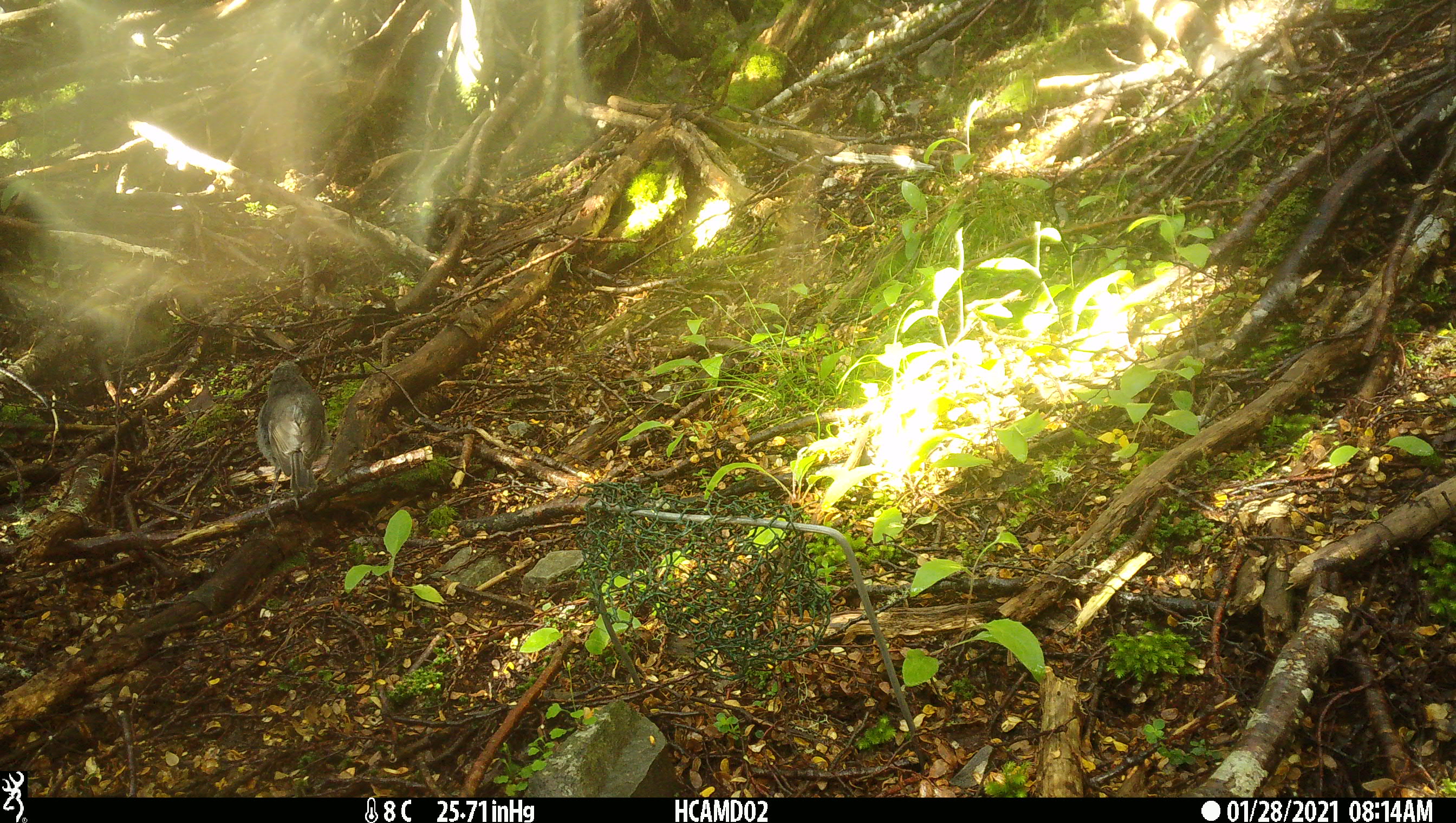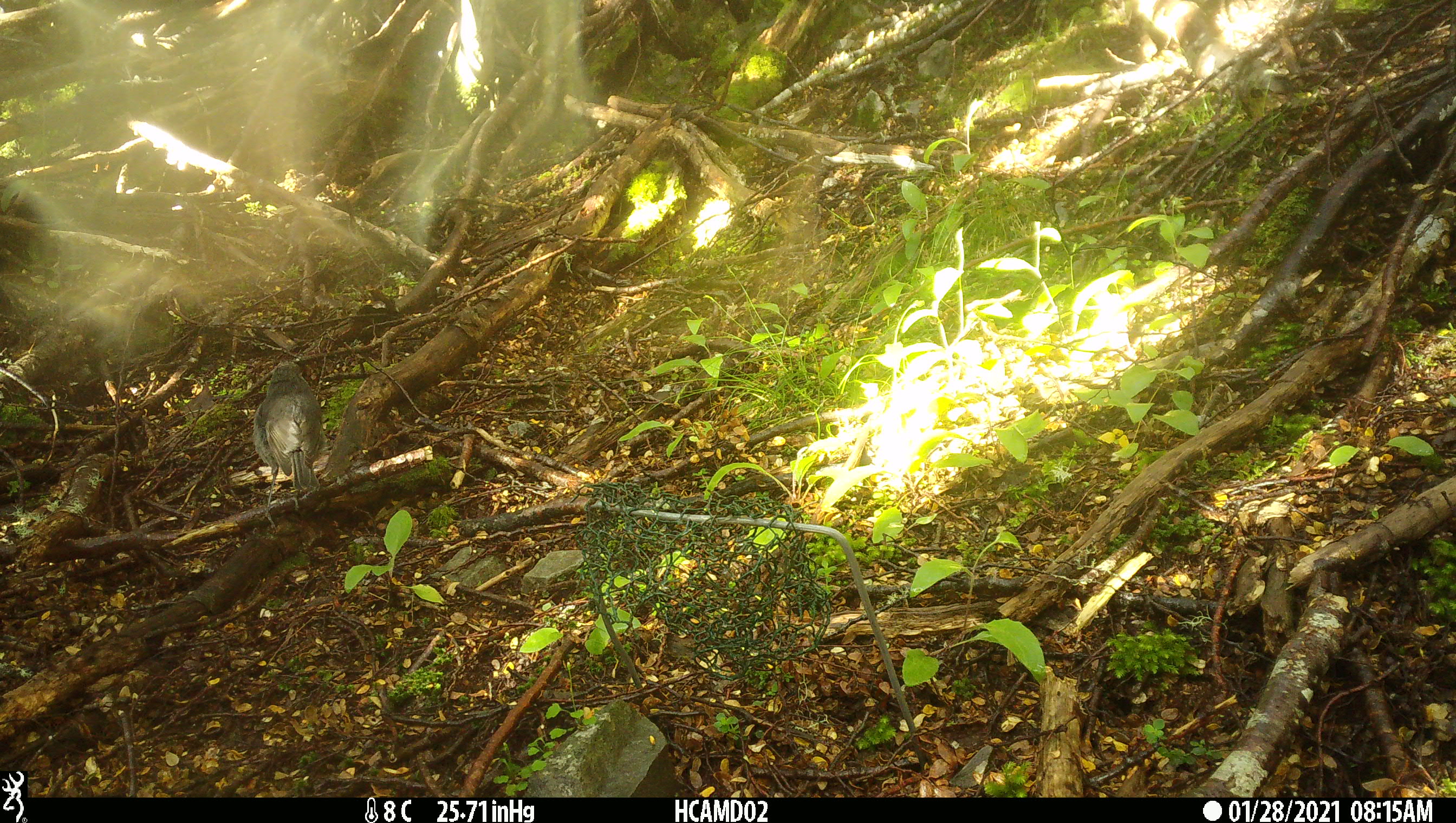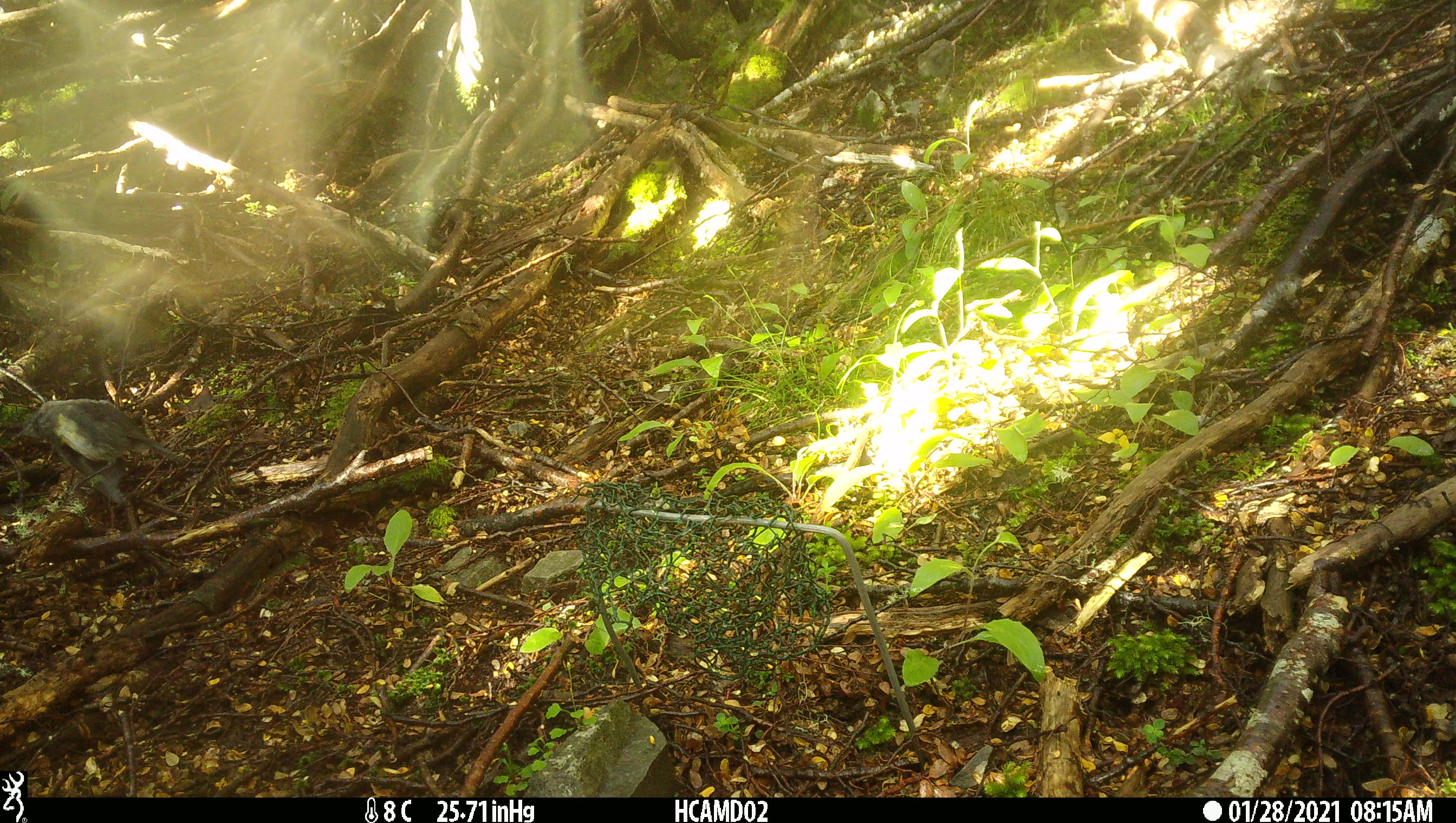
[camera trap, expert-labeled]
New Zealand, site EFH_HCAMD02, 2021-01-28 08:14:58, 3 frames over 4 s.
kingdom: Animalia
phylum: Chordata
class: Aves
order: Passeriformes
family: Petroicidae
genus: Petroica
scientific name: Petroica australis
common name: new zealand robin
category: robin